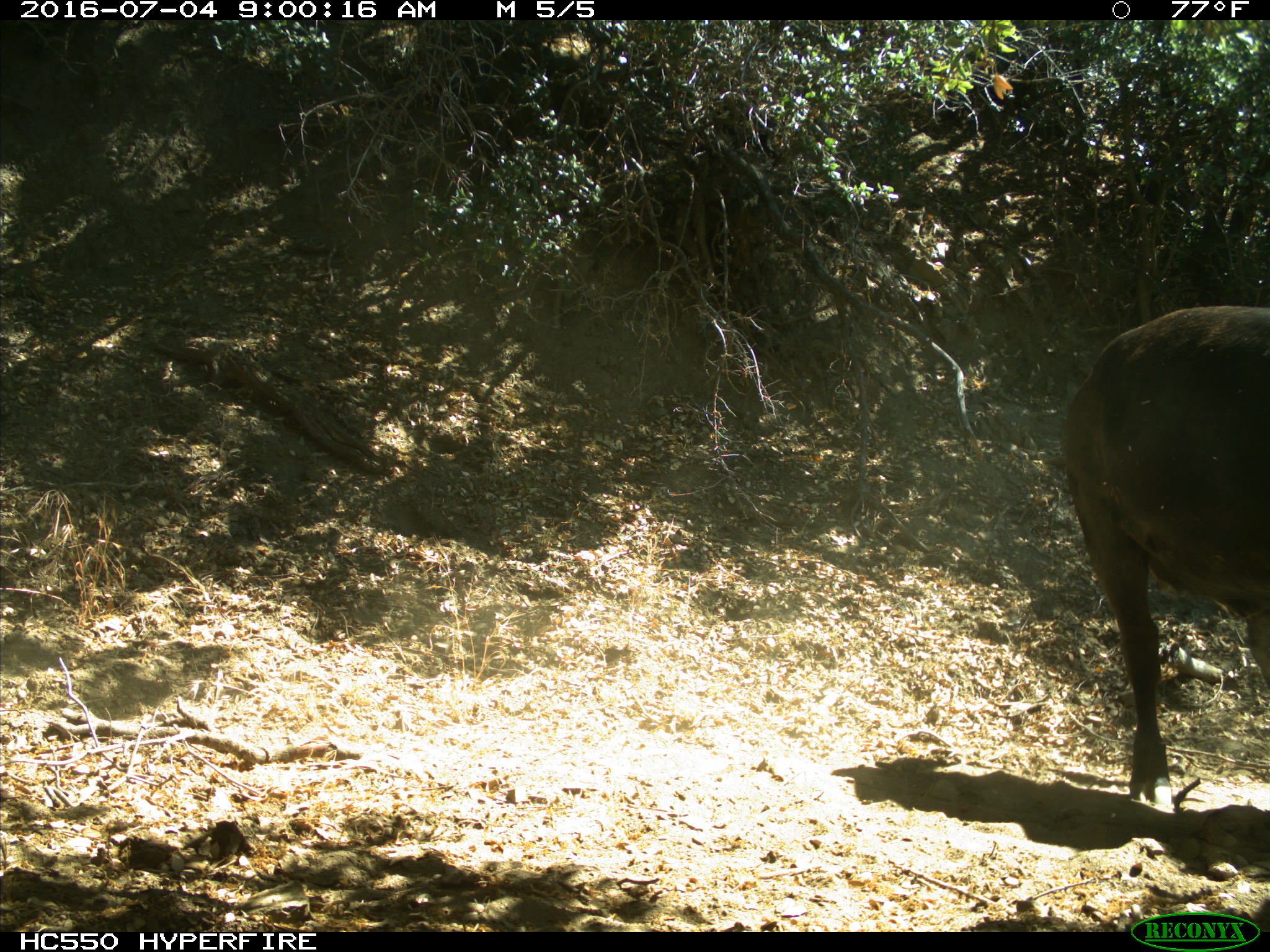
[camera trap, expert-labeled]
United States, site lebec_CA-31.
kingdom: Animalia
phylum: Chordata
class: Mammalia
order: Artiodactyla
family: Bovidae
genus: Bos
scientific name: Bos taurus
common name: domestic cow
Bos taurus (domestic cow).